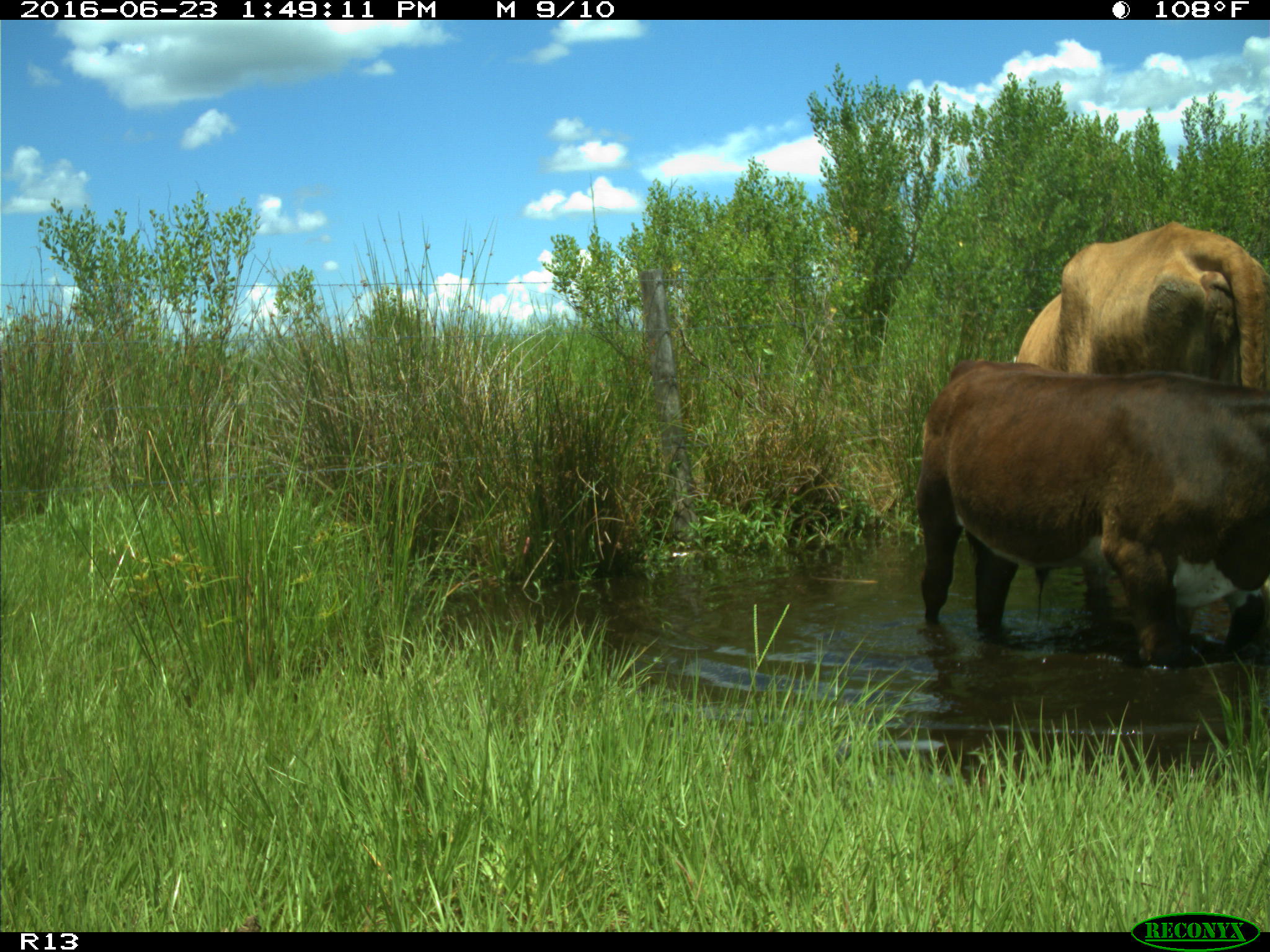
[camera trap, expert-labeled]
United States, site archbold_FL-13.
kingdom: Animalia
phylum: Chordata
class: Mammalia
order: Artiodactyla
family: Bovidae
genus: Bos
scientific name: Bos taurus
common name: domestic cow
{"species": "Bos taurus (domestic cow)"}